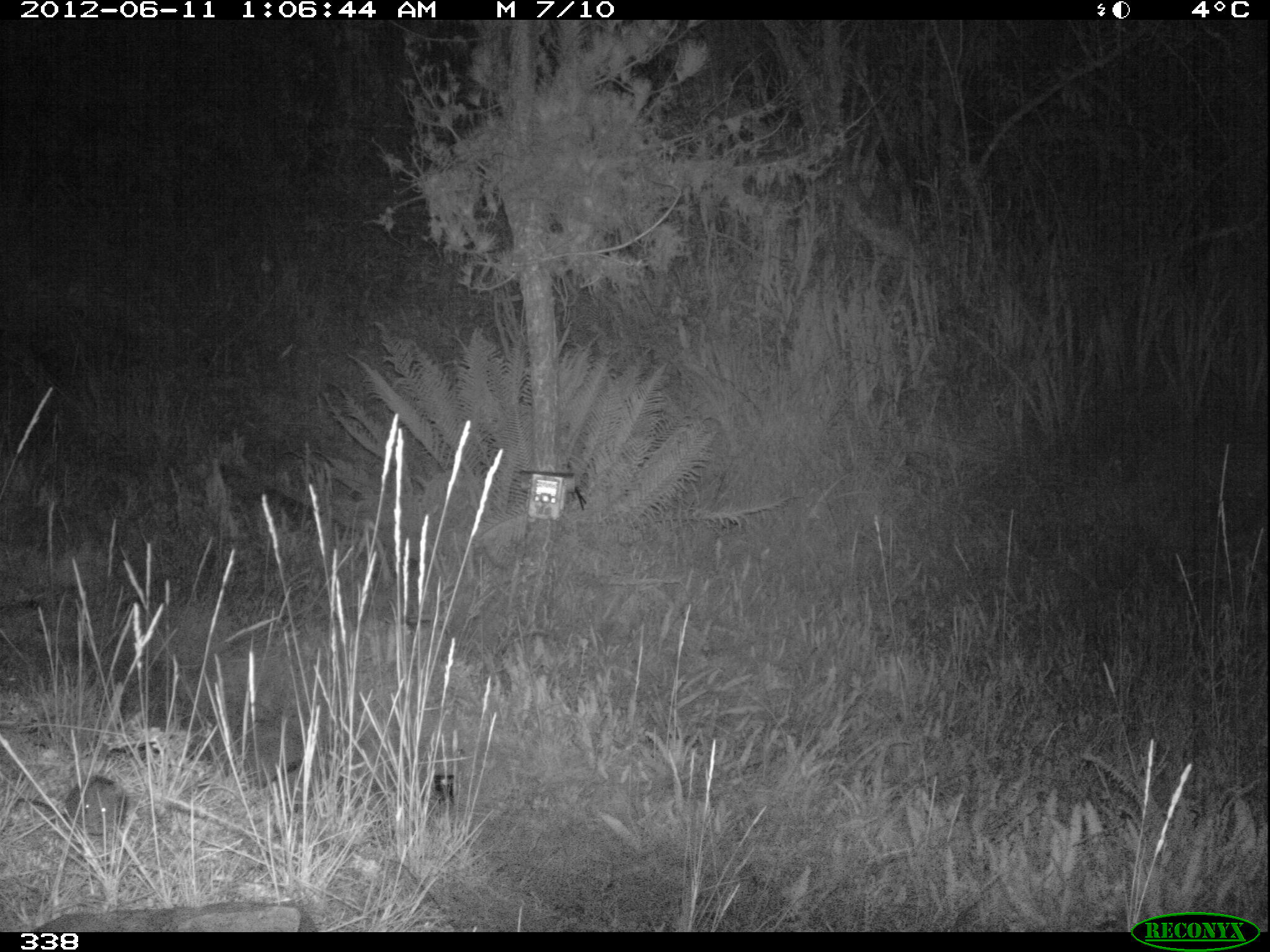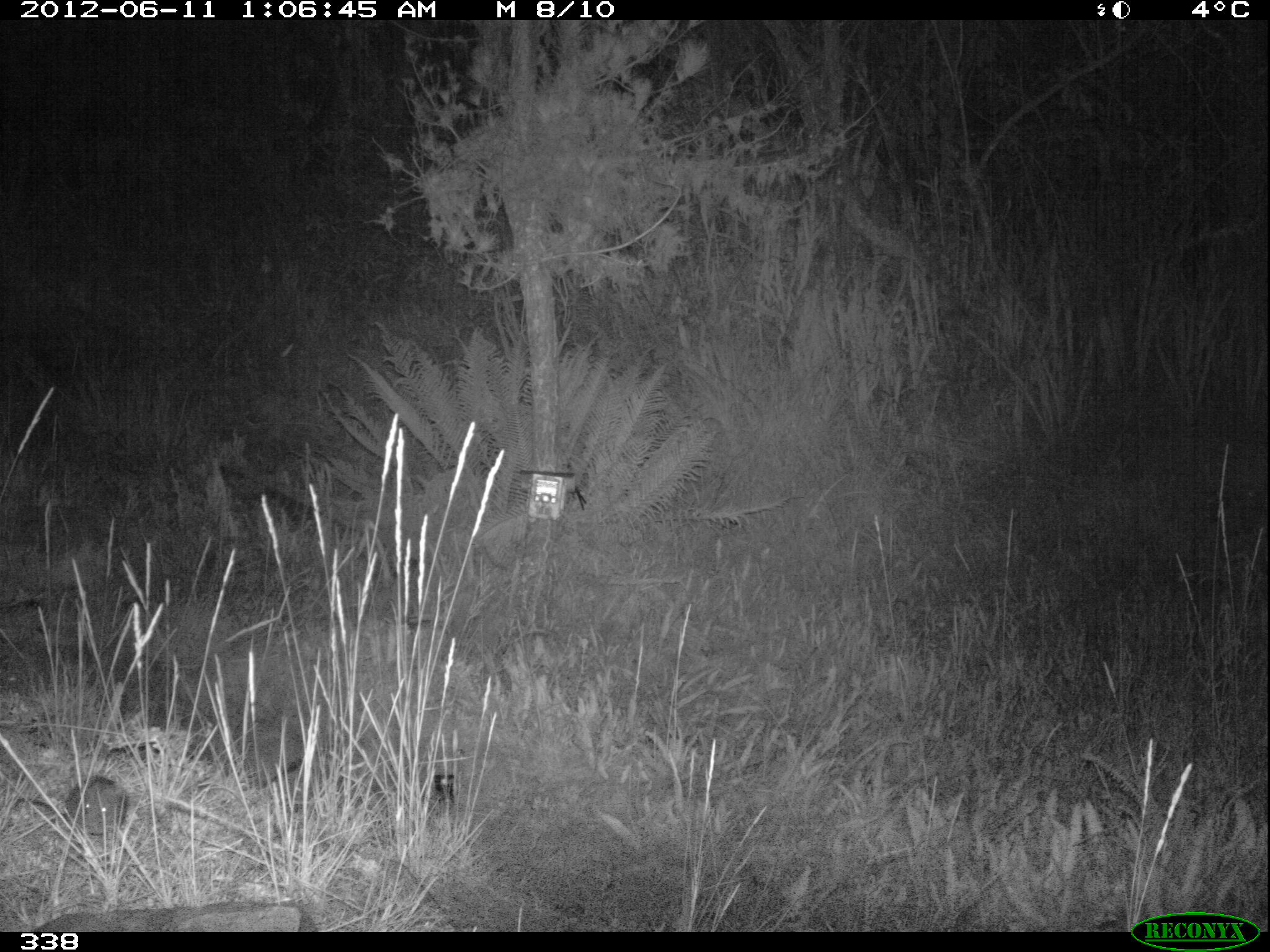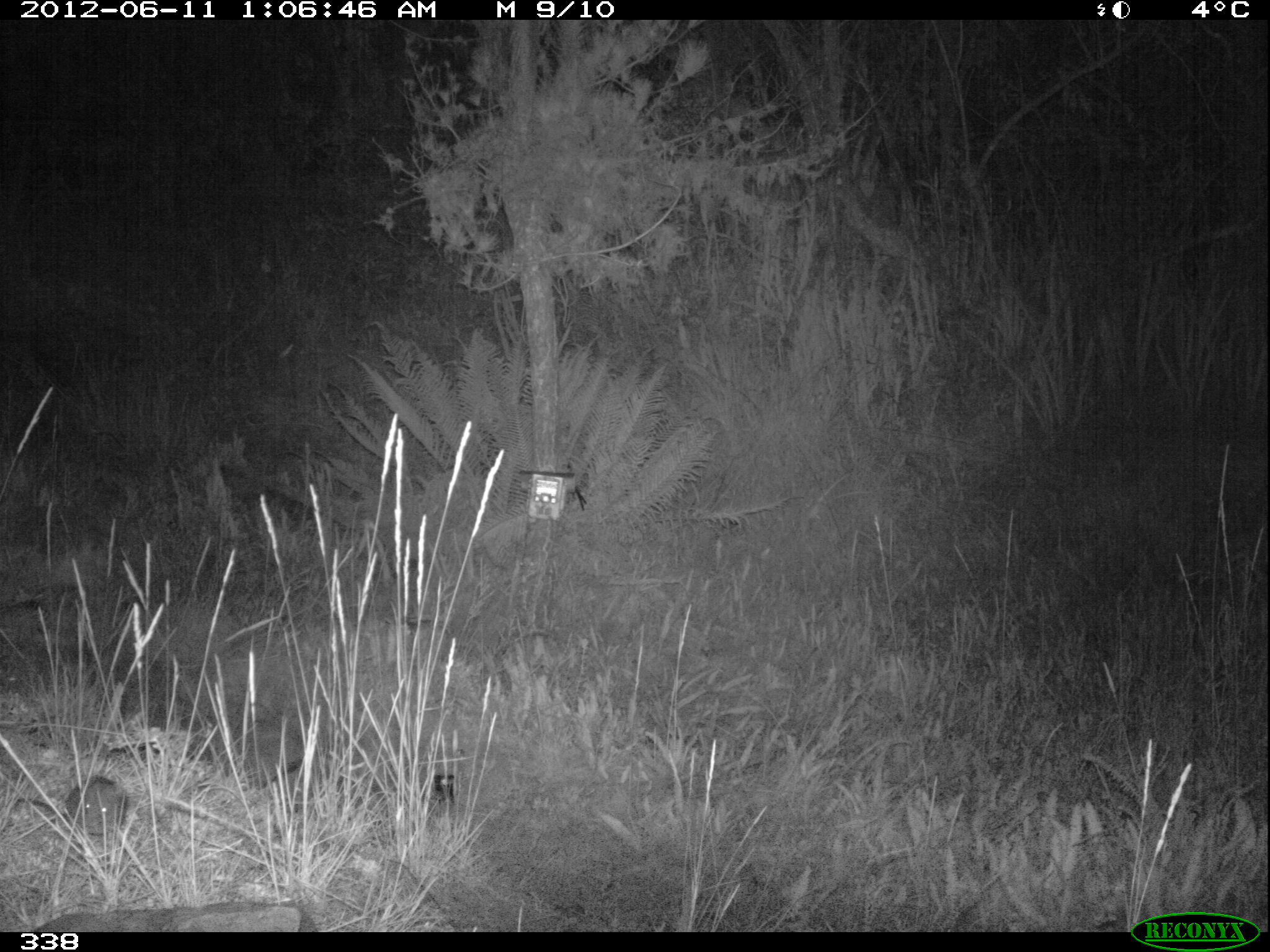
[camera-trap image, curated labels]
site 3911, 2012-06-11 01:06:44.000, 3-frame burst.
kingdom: Animalia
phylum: Chordata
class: Mammalia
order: Rodentia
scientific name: Rodentia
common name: rodents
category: unknown rodent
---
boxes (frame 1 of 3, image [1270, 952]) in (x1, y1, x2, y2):
unknown rodent: (12, 774, 130, 836)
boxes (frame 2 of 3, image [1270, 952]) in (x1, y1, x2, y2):
unknown rodent: (12, 776, 130, 836)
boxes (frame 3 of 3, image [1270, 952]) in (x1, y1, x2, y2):
unknown rodent: (12, 776, 130, 836)